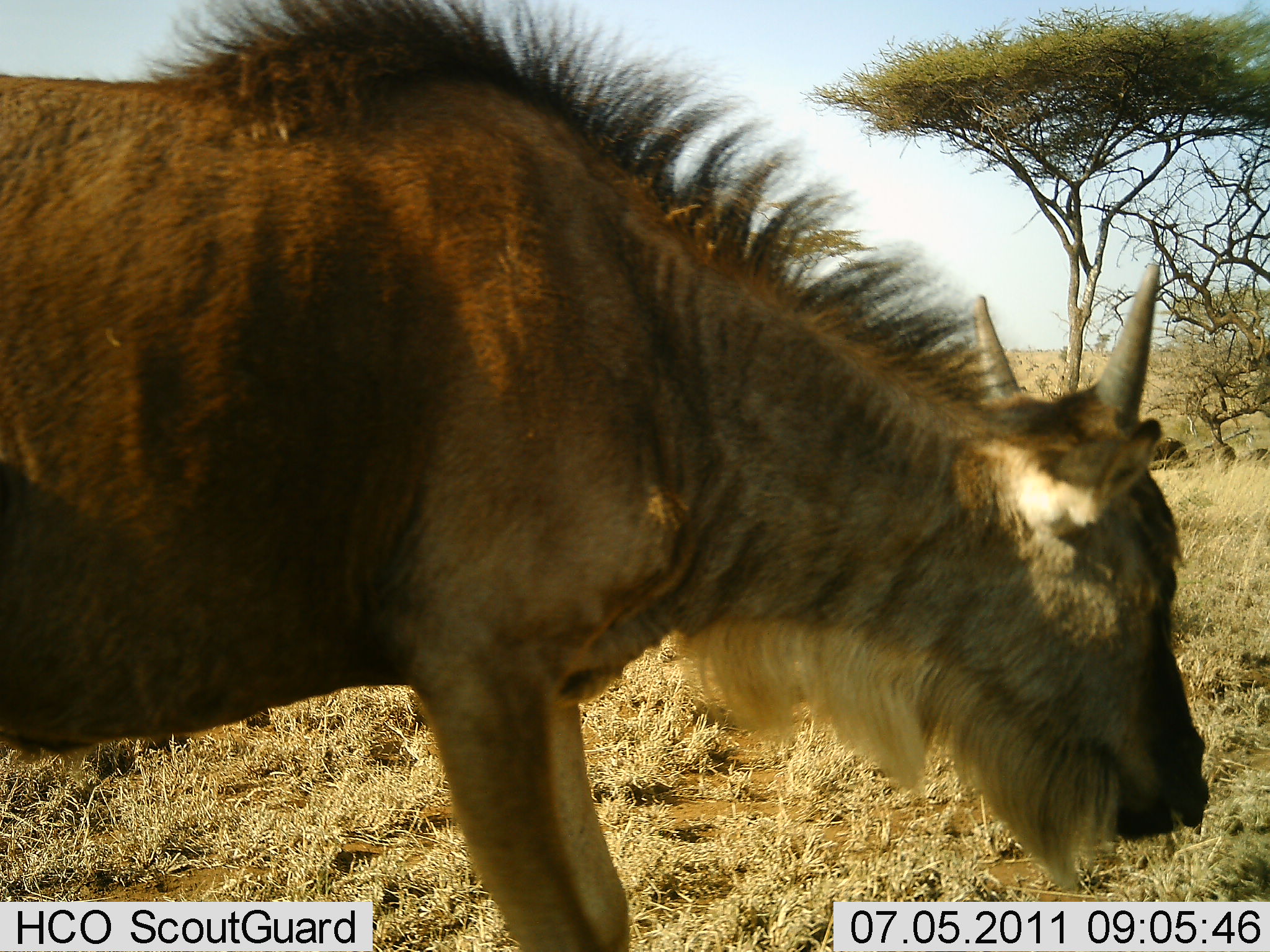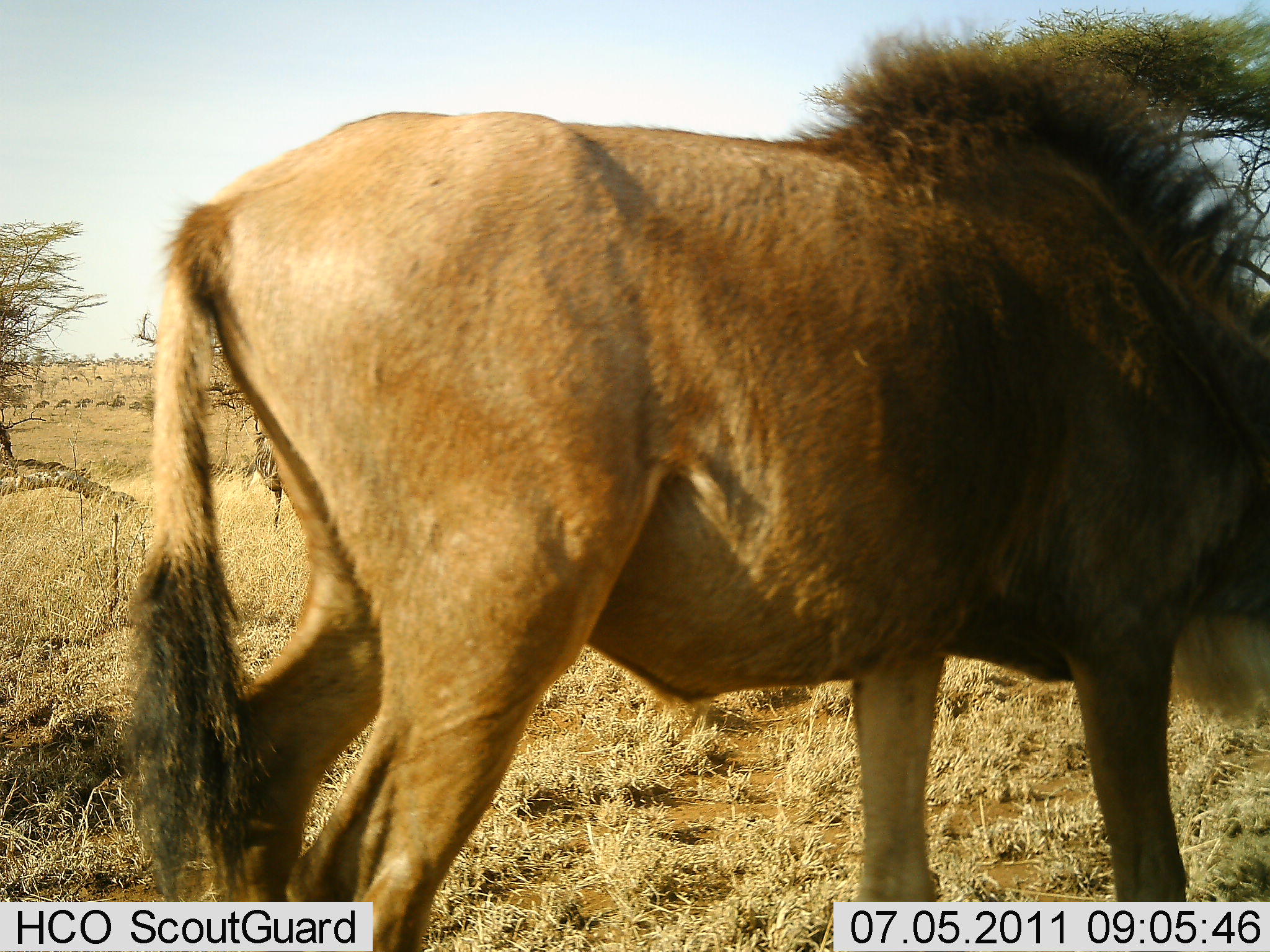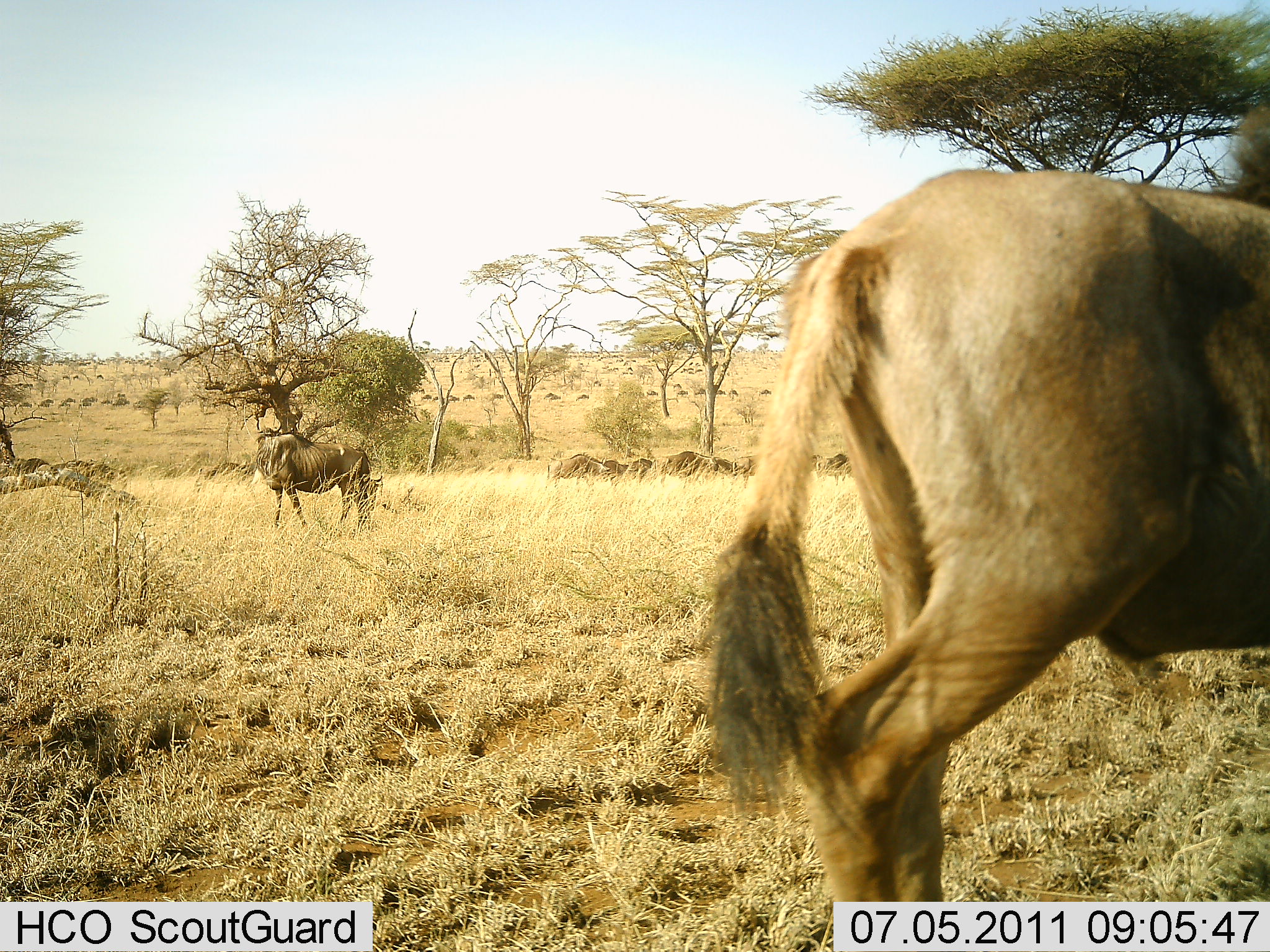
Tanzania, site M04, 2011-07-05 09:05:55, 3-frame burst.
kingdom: Animalia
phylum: Chordata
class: Mammalia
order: Artiodactyla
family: Bovidae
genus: Connochaetes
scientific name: Connochaetes taurinus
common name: blue wildebeest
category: wildebeest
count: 2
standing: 50%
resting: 0%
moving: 83%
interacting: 0%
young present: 25%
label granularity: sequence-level